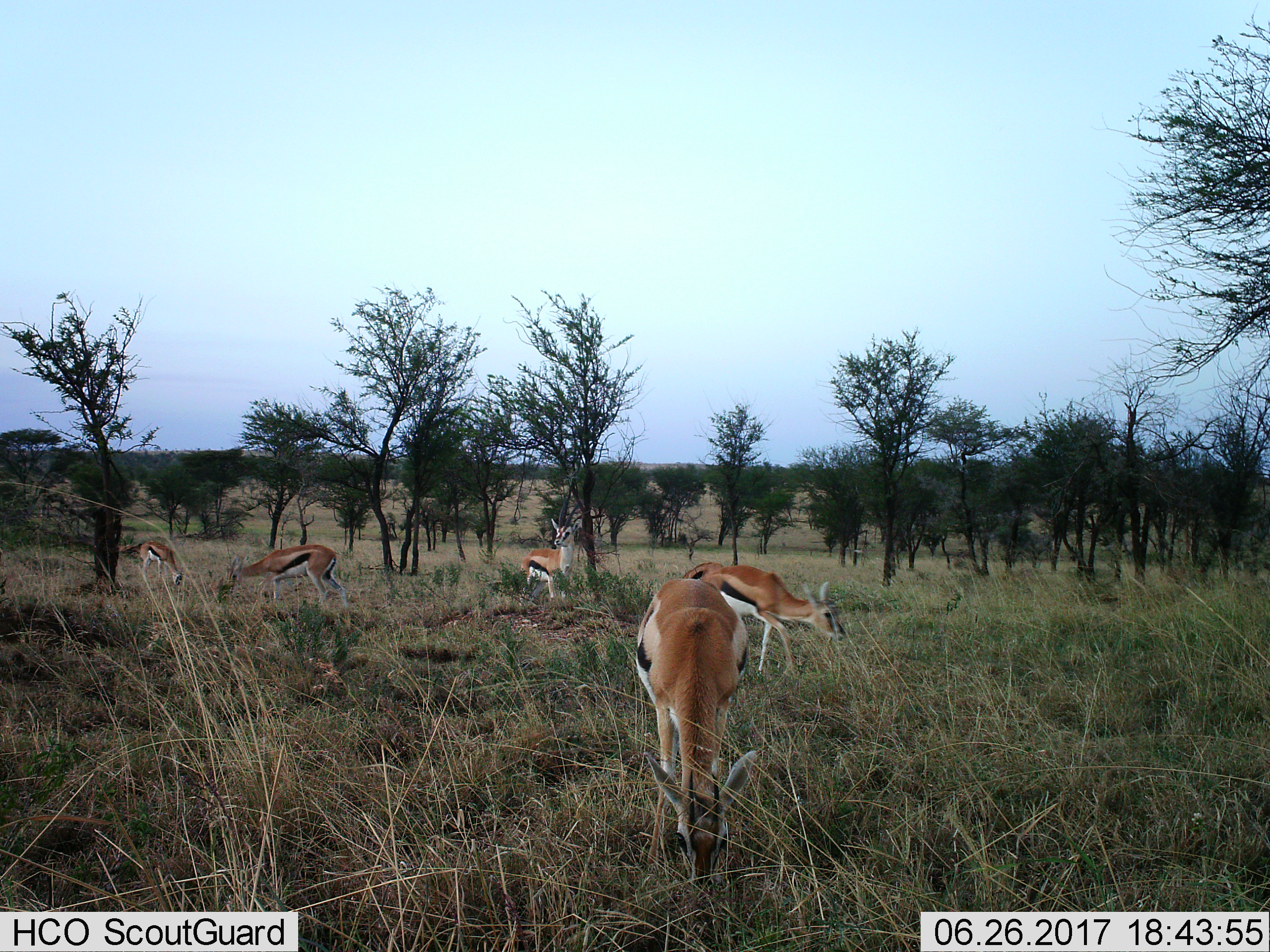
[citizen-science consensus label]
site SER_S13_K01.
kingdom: Animalia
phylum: Chordata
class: Mammalia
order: Artiodactyla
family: Bovidae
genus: Eudorcas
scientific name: Eudorcas thomsonii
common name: thomson's gazelle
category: gazellethomsons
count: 5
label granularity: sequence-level